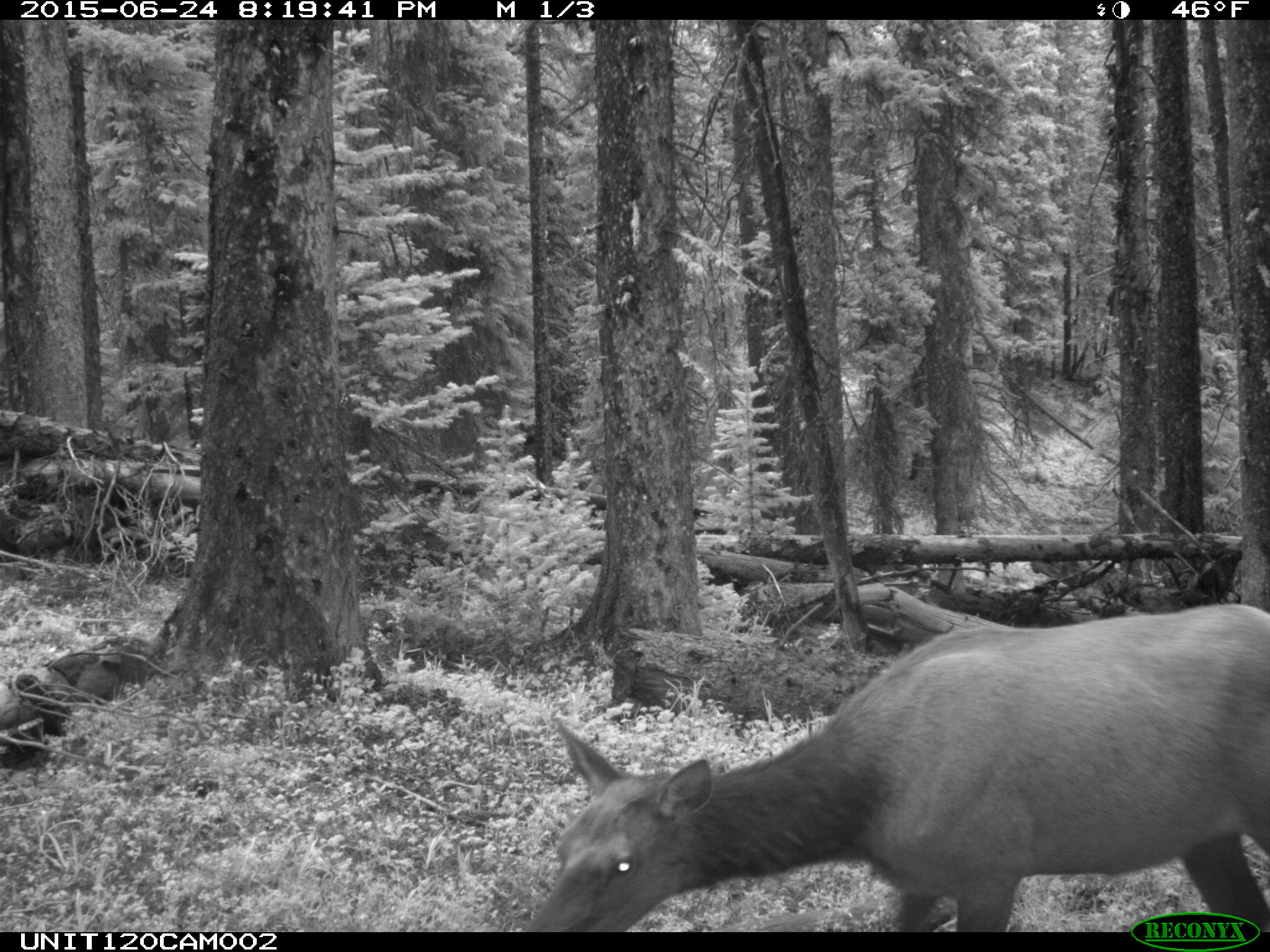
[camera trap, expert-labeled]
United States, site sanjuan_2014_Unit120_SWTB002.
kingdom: Animalia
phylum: Chordata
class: Mammalia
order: Artiodactyla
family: Cervidae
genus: Cervus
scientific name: Cervus elaphus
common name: red deer